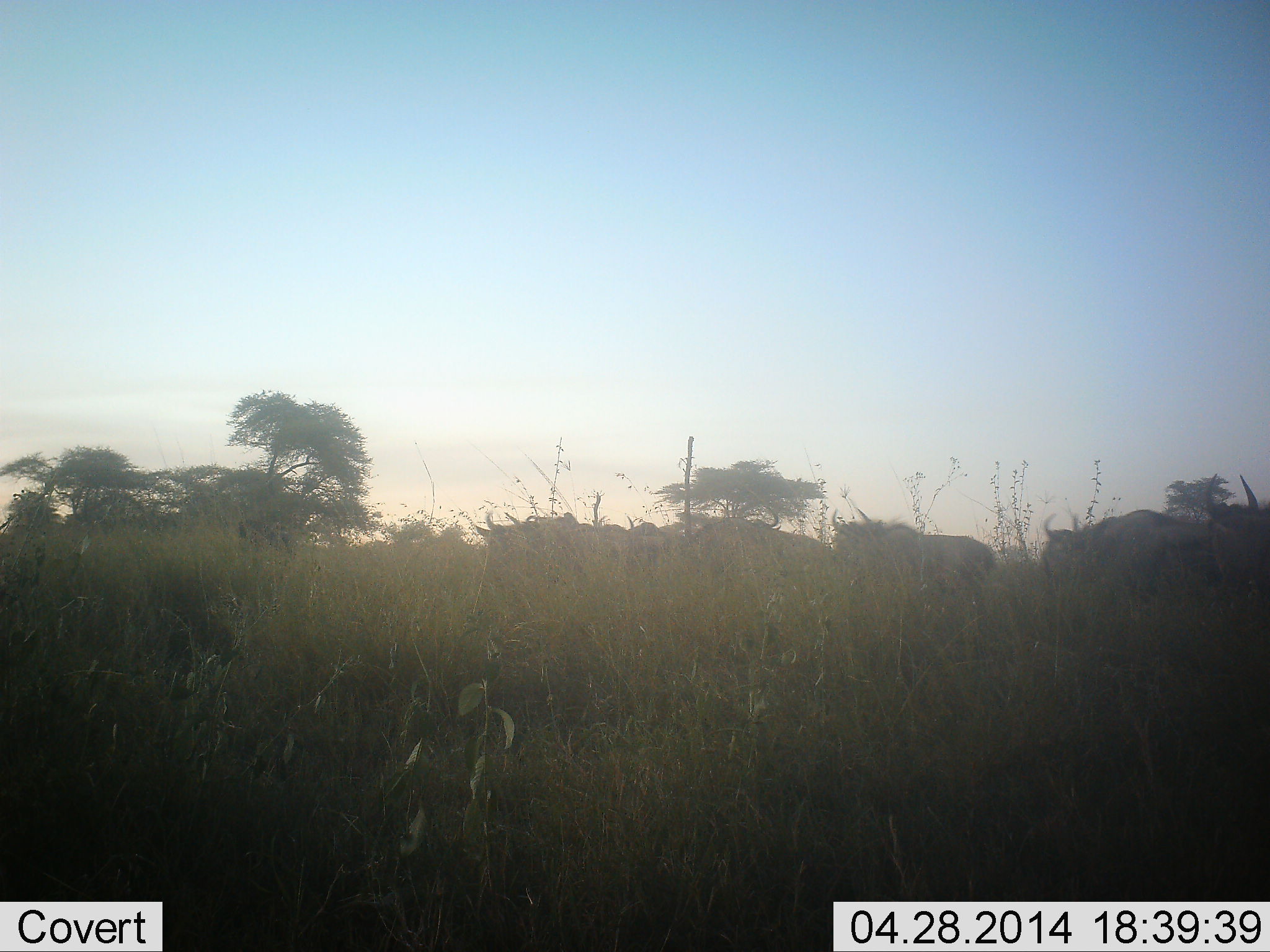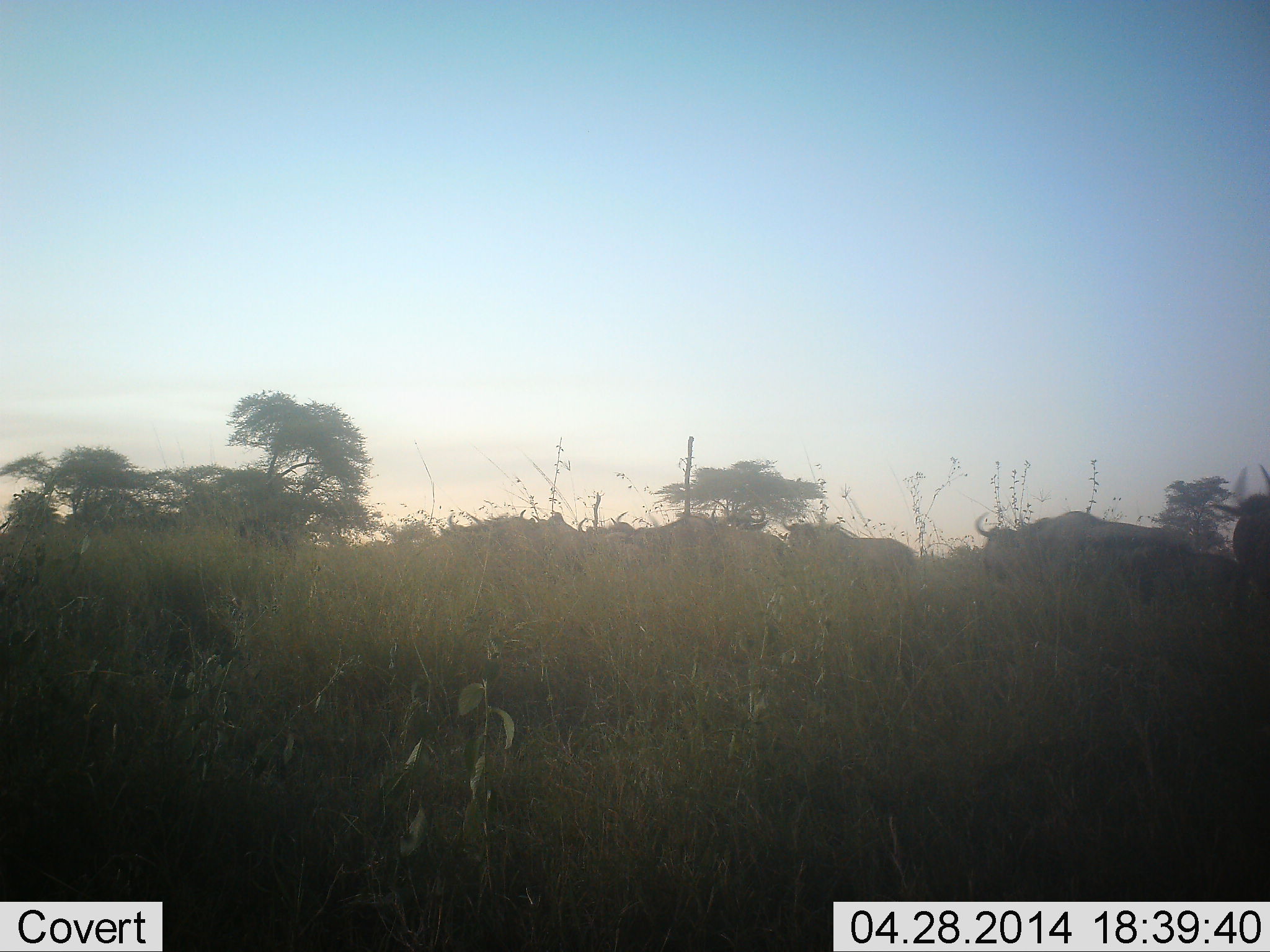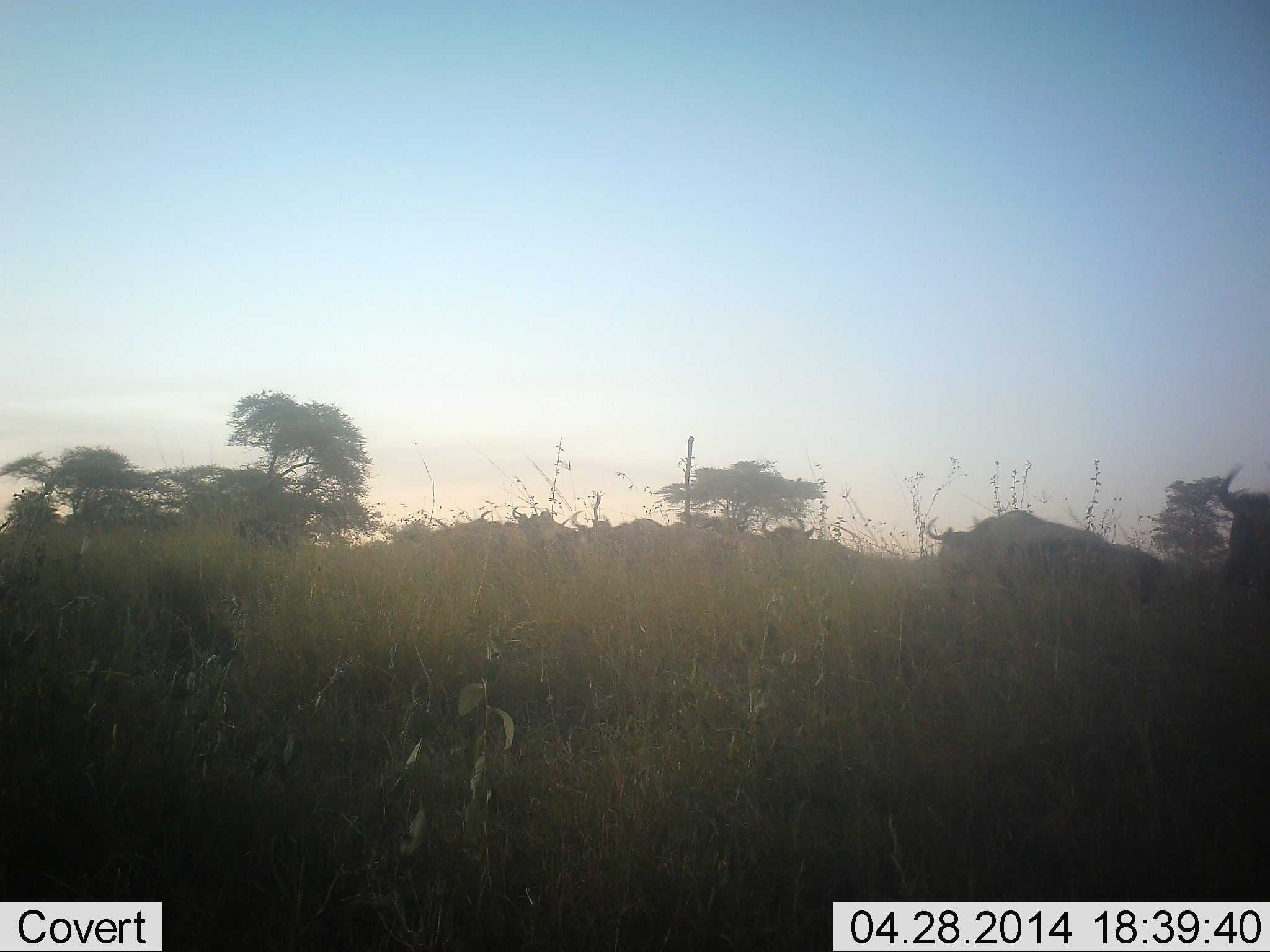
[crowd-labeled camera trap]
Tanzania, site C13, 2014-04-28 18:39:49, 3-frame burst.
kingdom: Animalia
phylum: Chordata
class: Mammalia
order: Artiodactyla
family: Bovidae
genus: Connochaetes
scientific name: Connochaetes taurinus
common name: blue wildebeest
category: wildebeest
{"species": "wildebeest (blue wildebeest) (Connochaetes taurinus)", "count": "11-50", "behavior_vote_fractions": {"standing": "0%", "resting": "0%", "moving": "100%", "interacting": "0%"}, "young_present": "0%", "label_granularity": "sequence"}